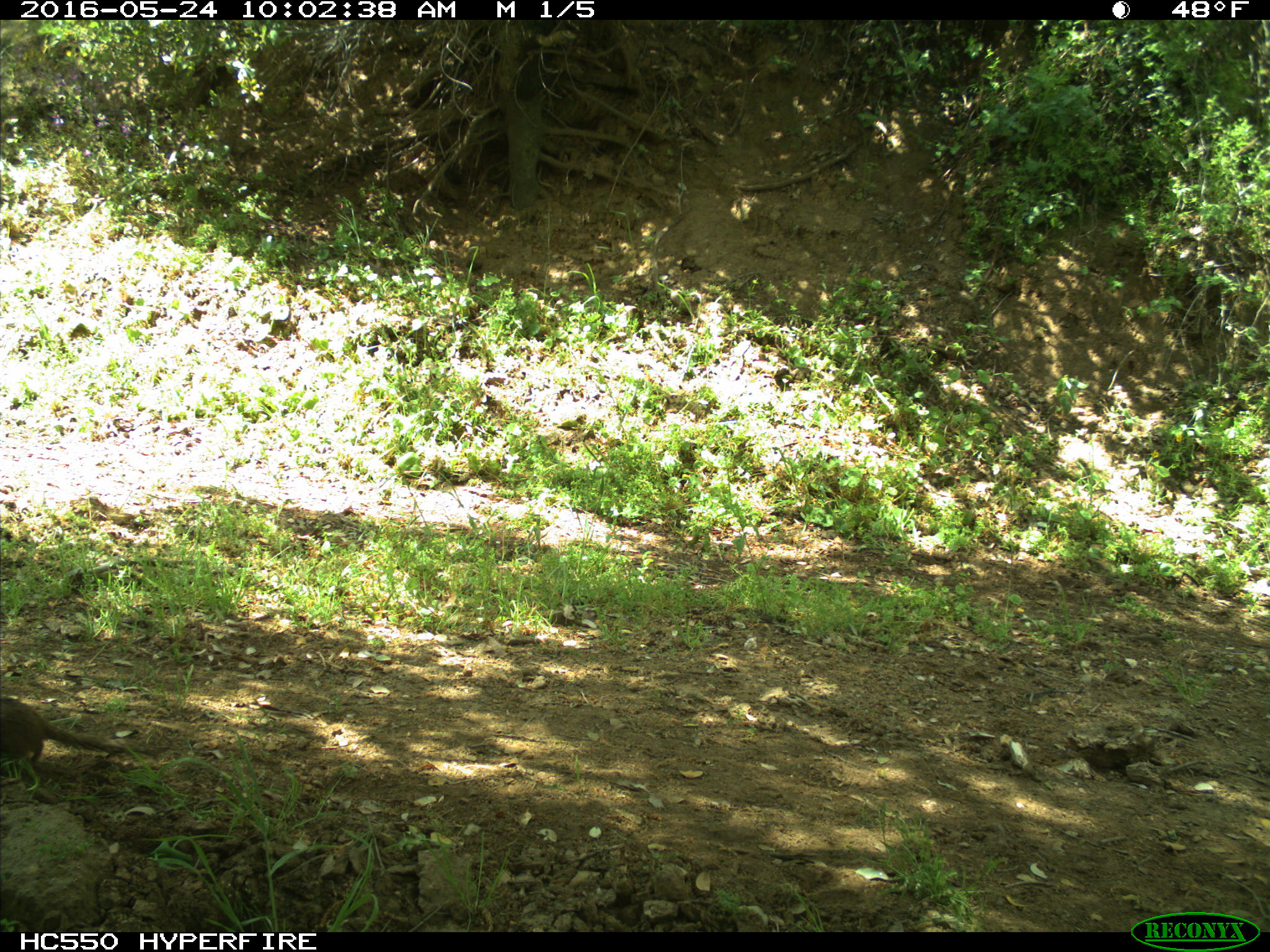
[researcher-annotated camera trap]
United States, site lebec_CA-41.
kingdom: Animalia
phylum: Chordata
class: Mammalia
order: Rodentia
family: Sciuridae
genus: Otospermophilus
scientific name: Otospermophilus beecheyi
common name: california ground squirrel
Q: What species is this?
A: Otospermophilus beecheyi (california ground squirrel).